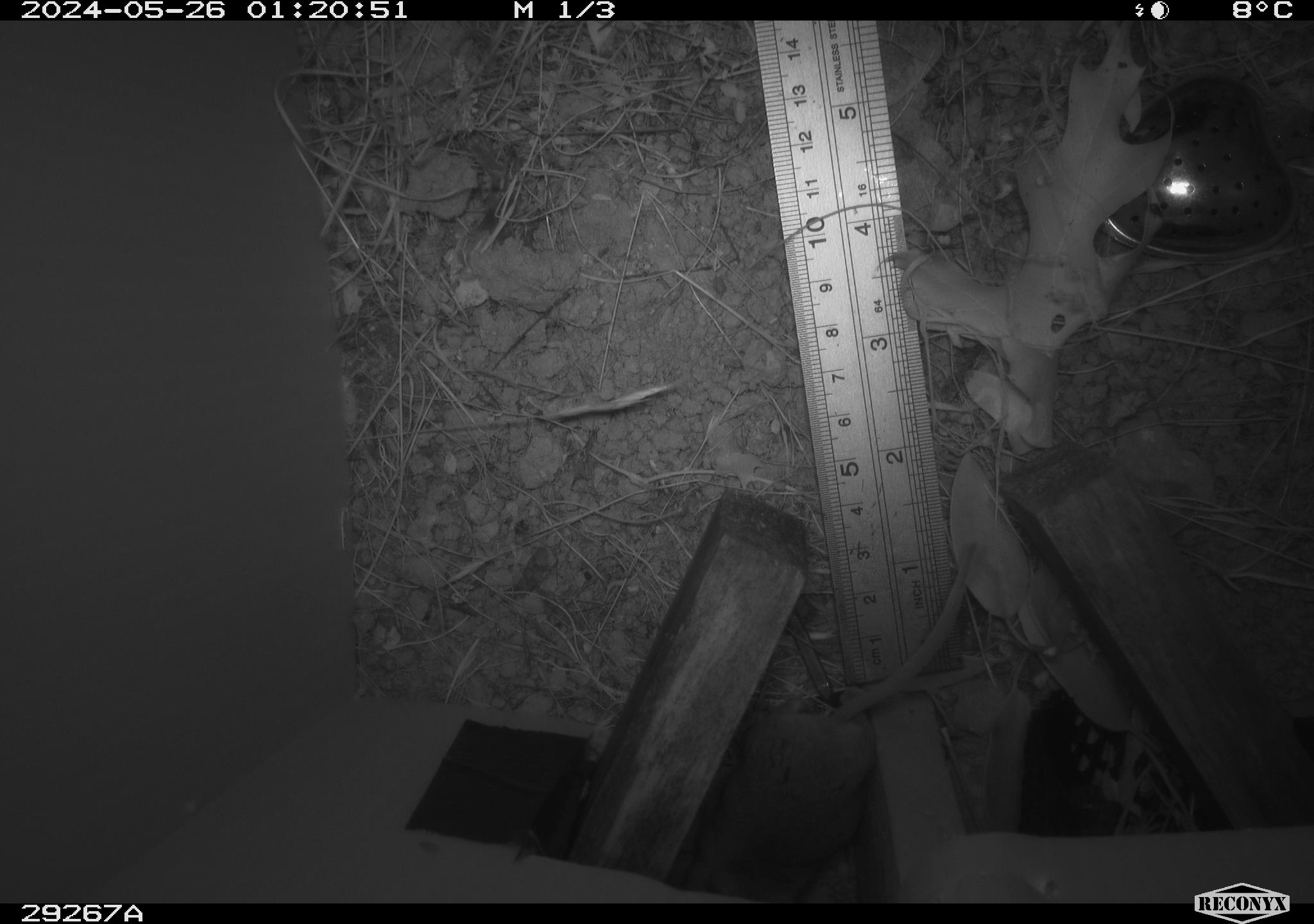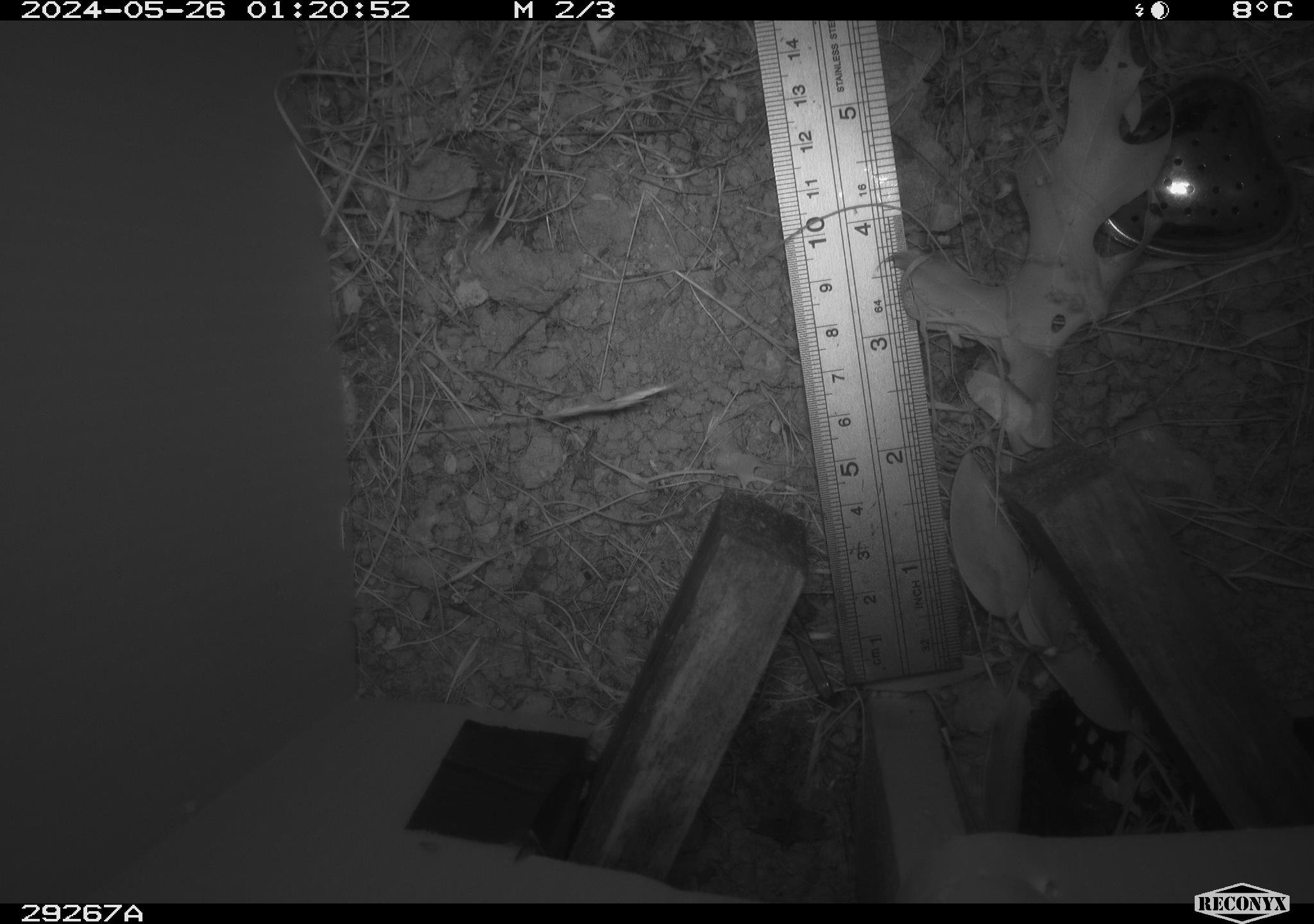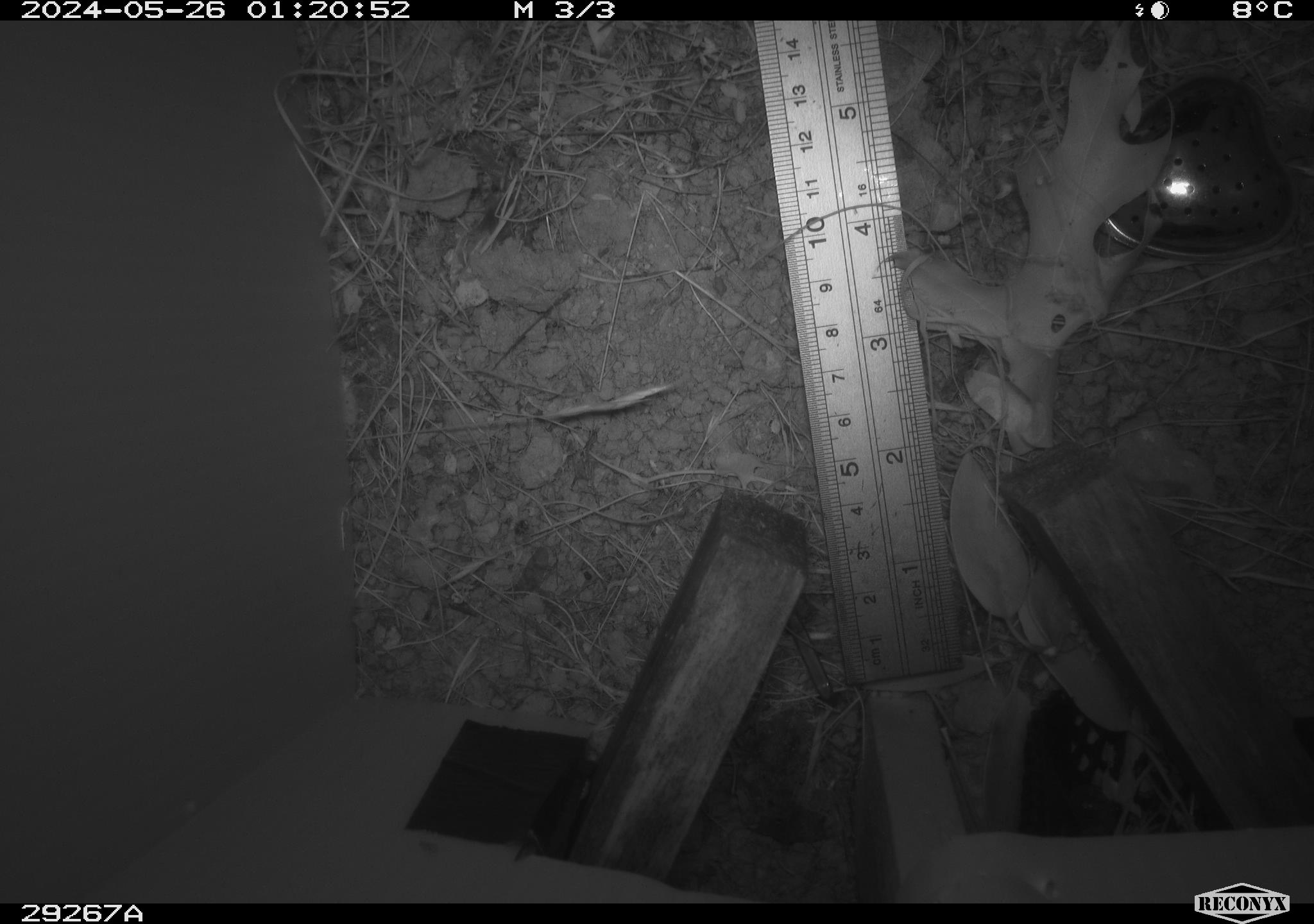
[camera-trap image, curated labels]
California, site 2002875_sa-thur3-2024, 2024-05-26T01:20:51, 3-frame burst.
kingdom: Animalia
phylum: Chordata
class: Mammalia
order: Rodentia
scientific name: Rodentia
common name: rodent